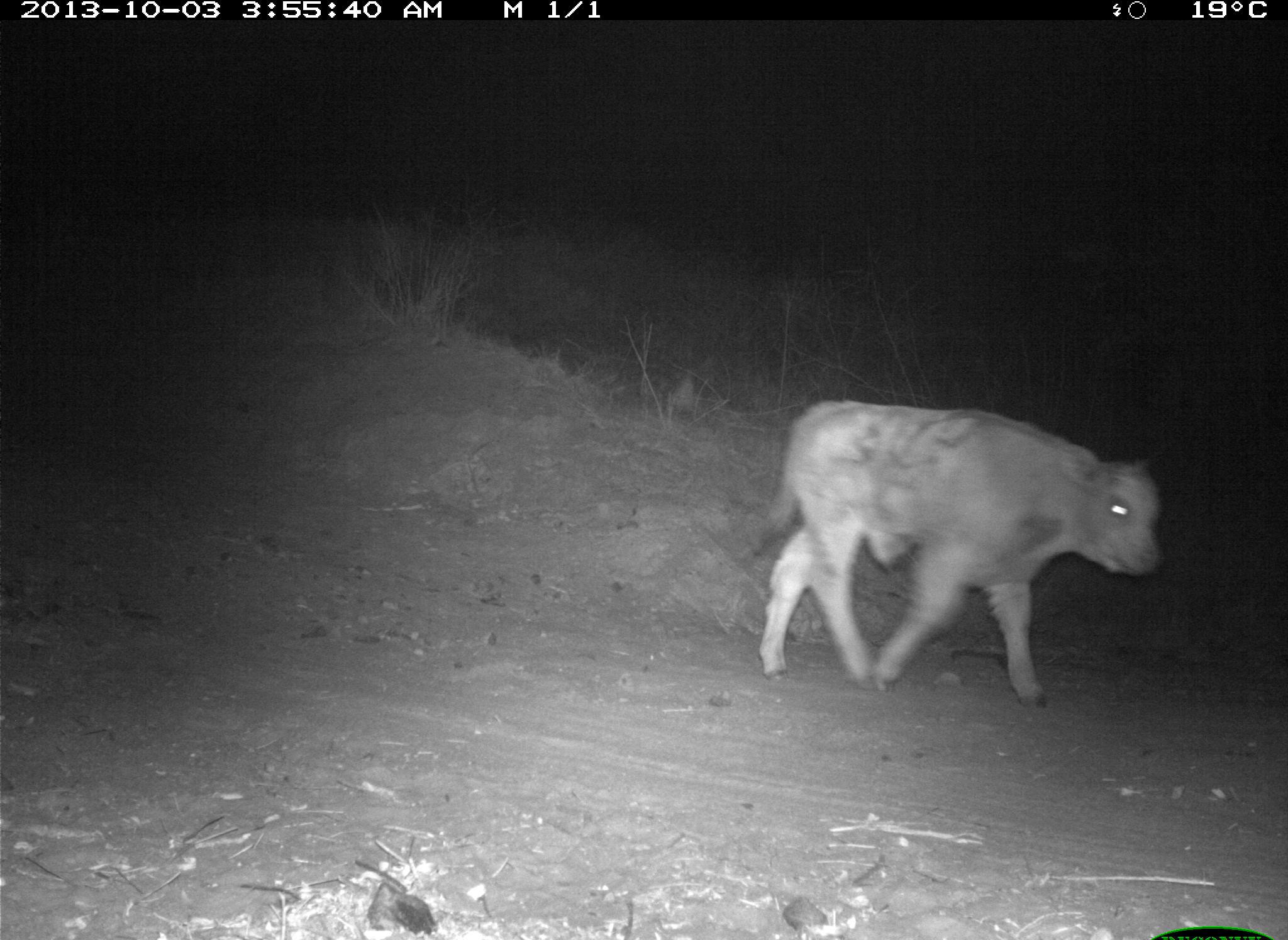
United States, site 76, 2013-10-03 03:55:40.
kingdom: Animalia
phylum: Chordata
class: Mammalia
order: Artiodactyla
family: Bovidae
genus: Bos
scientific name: Bos taurus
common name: cow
Cow (Bos taurus).